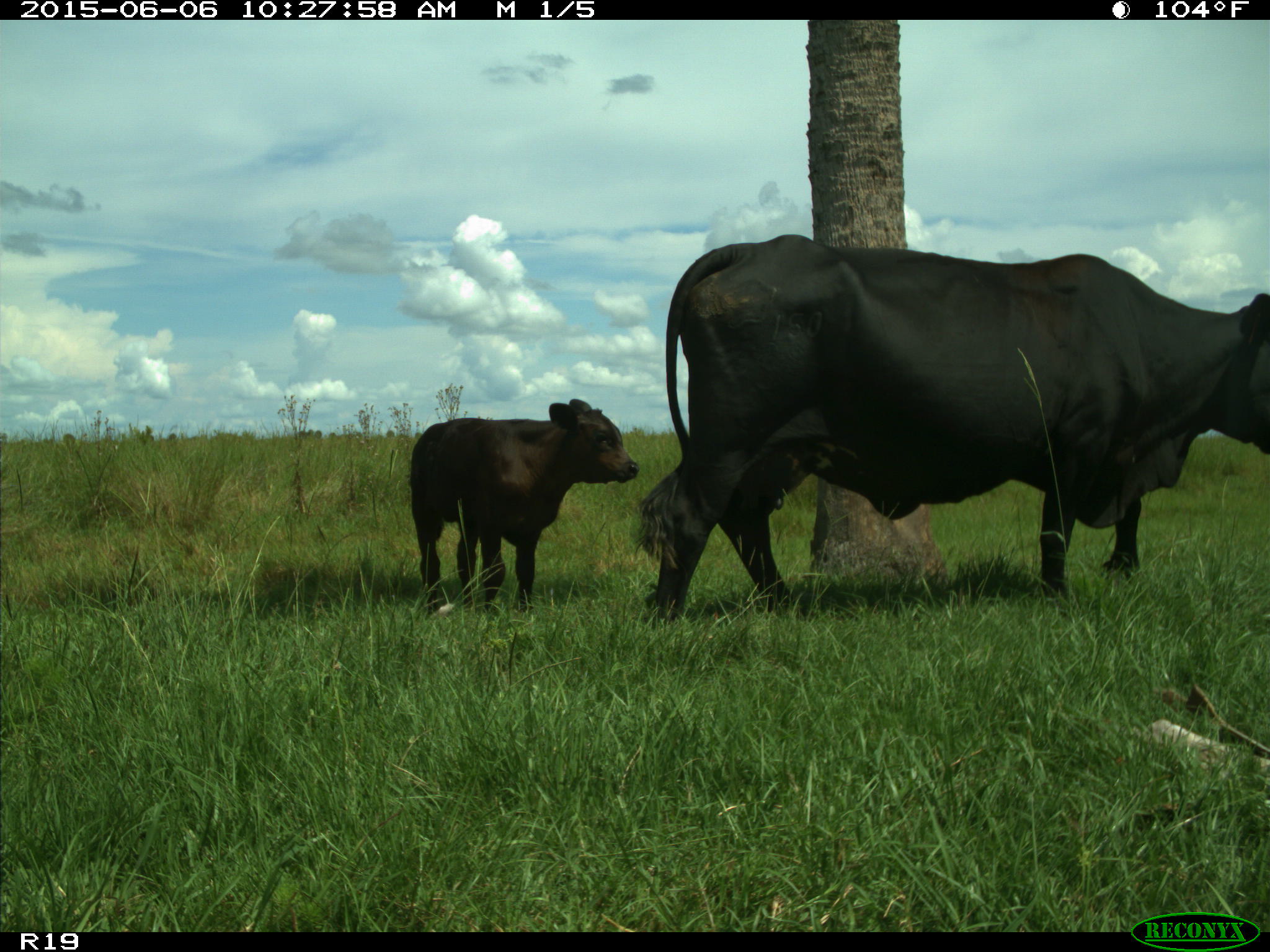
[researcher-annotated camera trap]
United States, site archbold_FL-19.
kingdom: Animalia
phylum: Chordata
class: Mammalia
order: Artiodactyla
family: Bovidae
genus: Bos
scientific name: Bos taurus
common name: domestic cow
Bos taurus (domestic cow).